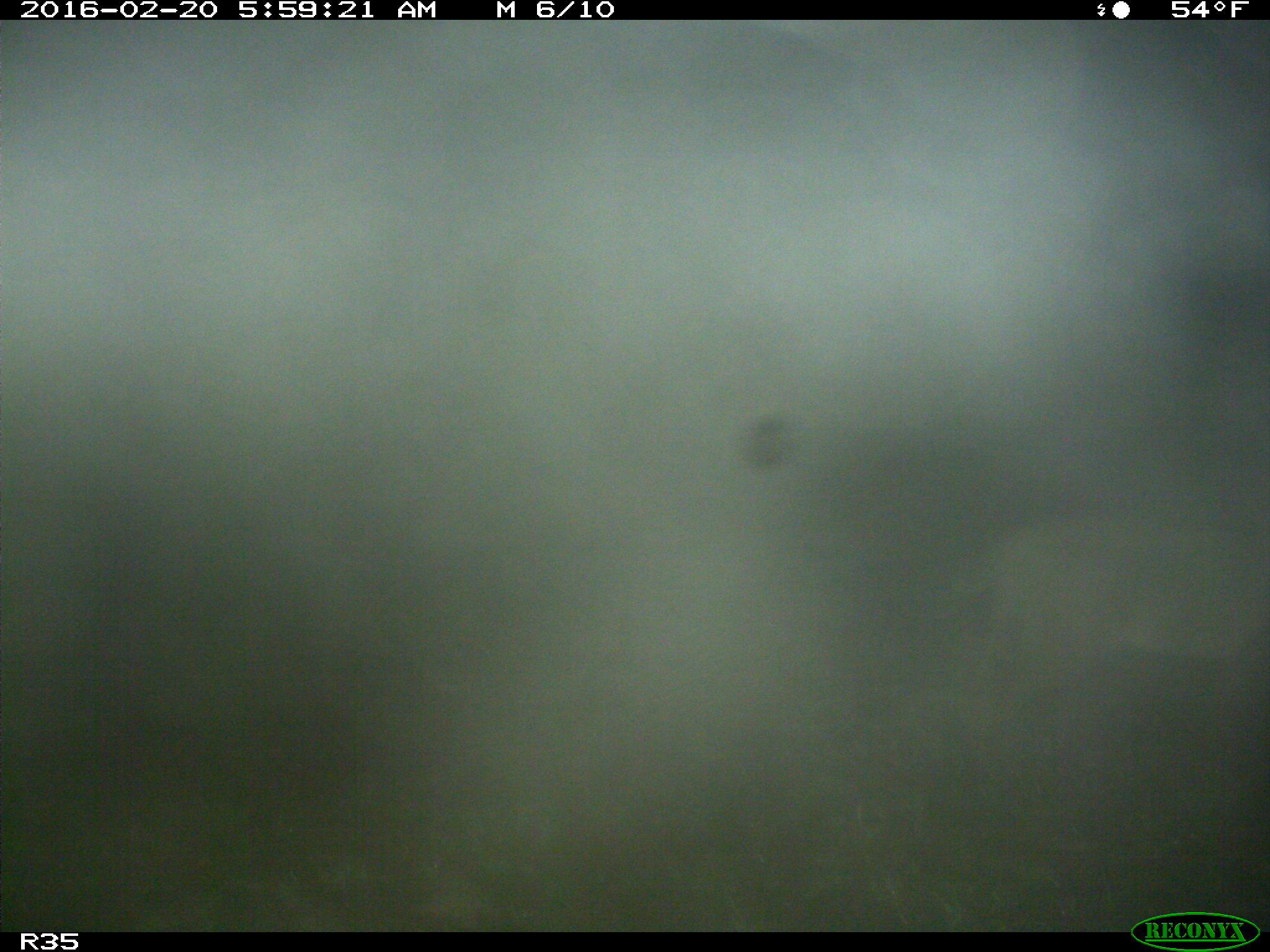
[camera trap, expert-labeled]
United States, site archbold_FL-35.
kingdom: Animalia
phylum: Chordata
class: Mammalia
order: Carnivora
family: Felidae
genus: Lynx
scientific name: Lynx rufus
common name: bobcat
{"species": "Lynx rufus (bobcat)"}